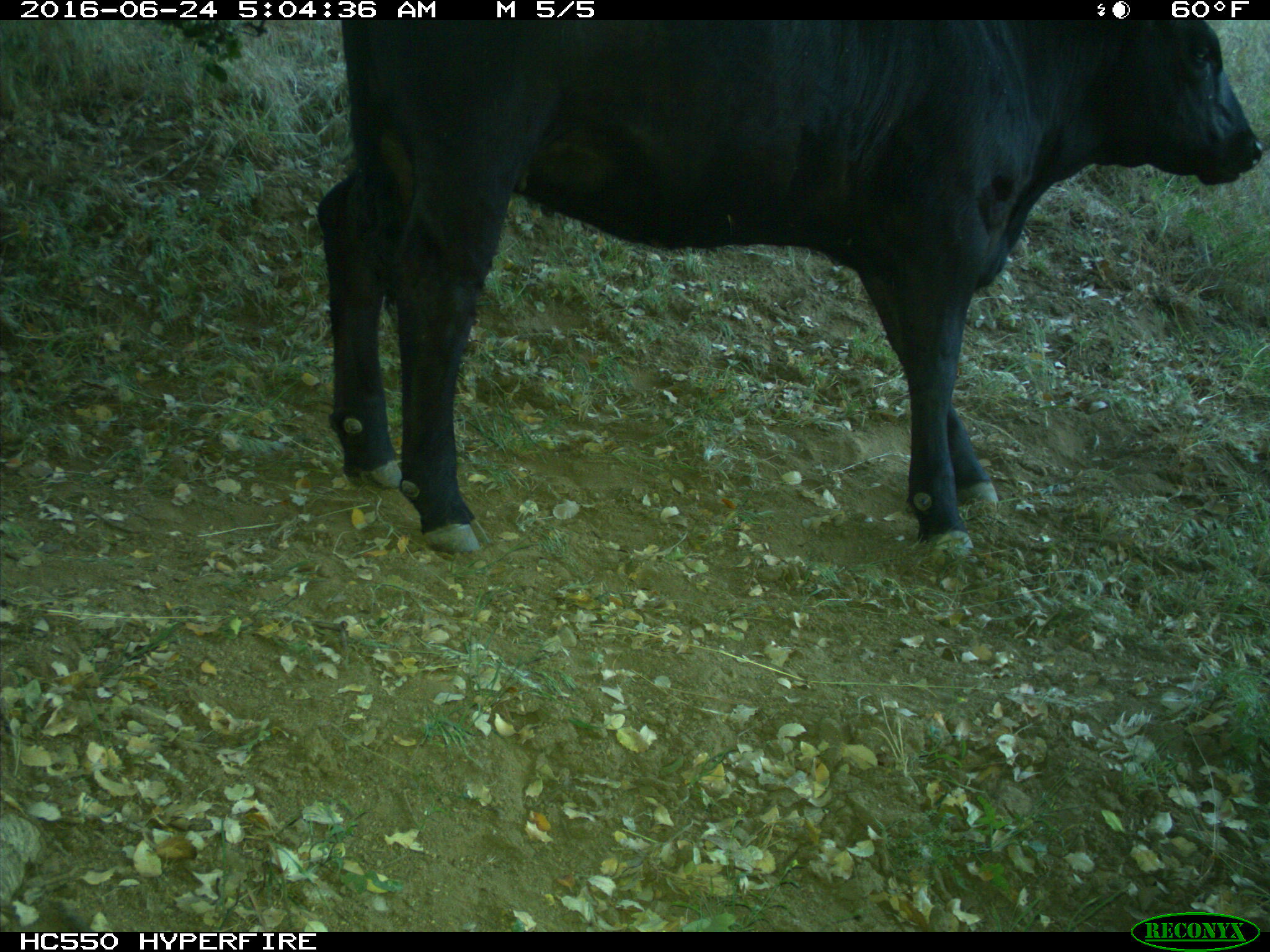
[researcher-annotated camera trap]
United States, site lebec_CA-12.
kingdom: Animalia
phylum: Chordata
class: Mammalia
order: Artiodactyla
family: Bovidae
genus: Bos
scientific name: Bos taurus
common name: domestic cow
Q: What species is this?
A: Bos taurus (domestic cow).